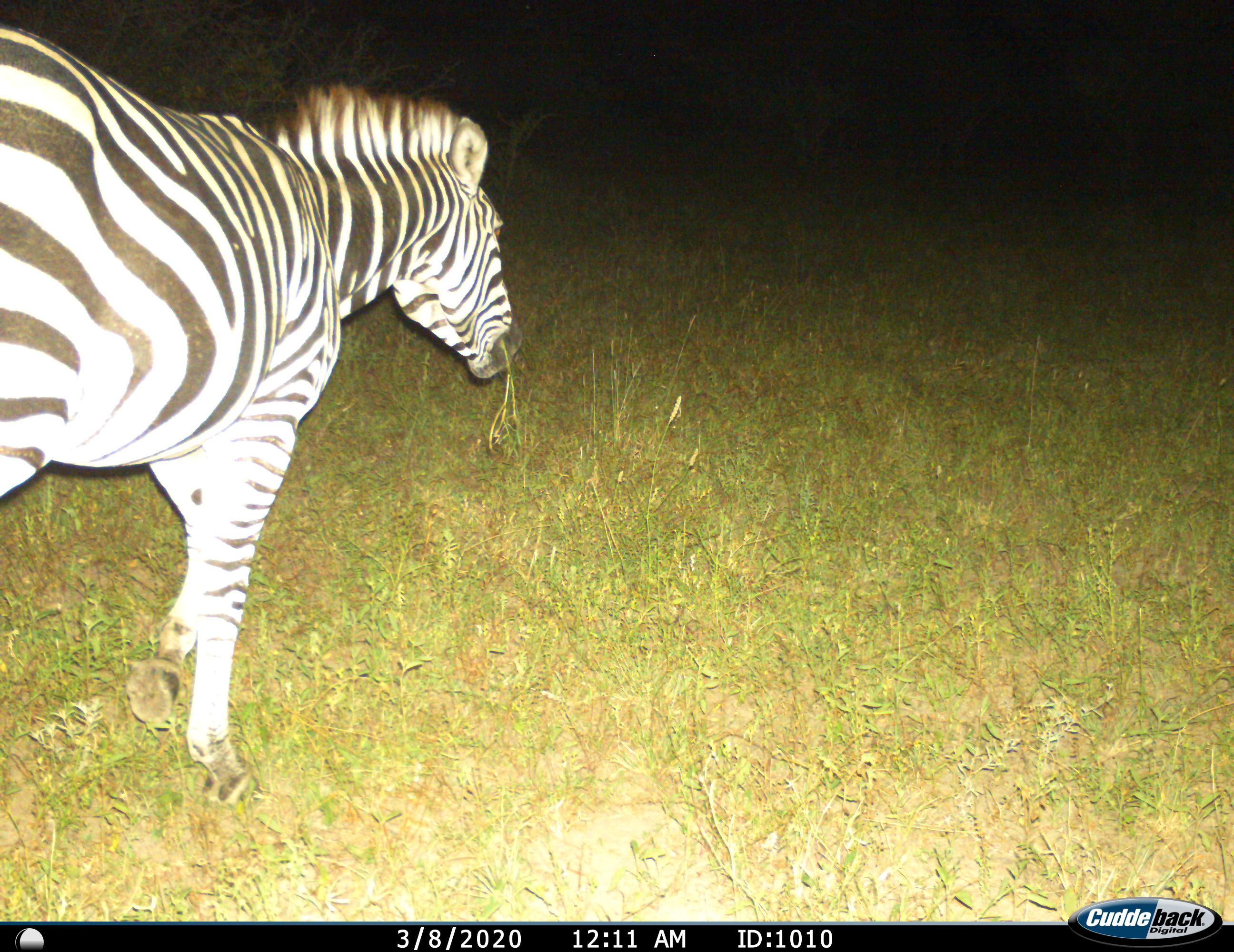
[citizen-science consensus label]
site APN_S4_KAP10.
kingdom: Animalia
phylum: Chordata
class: Mammalia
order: Perissodactyla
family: Equidae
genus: Equus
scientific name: Equus quagga burchellii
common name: burchell's zebra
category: zebraburchells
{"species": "zebraburchells (burchell's zebra) (Equus quagga burchellii)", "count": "1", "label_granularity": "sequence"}